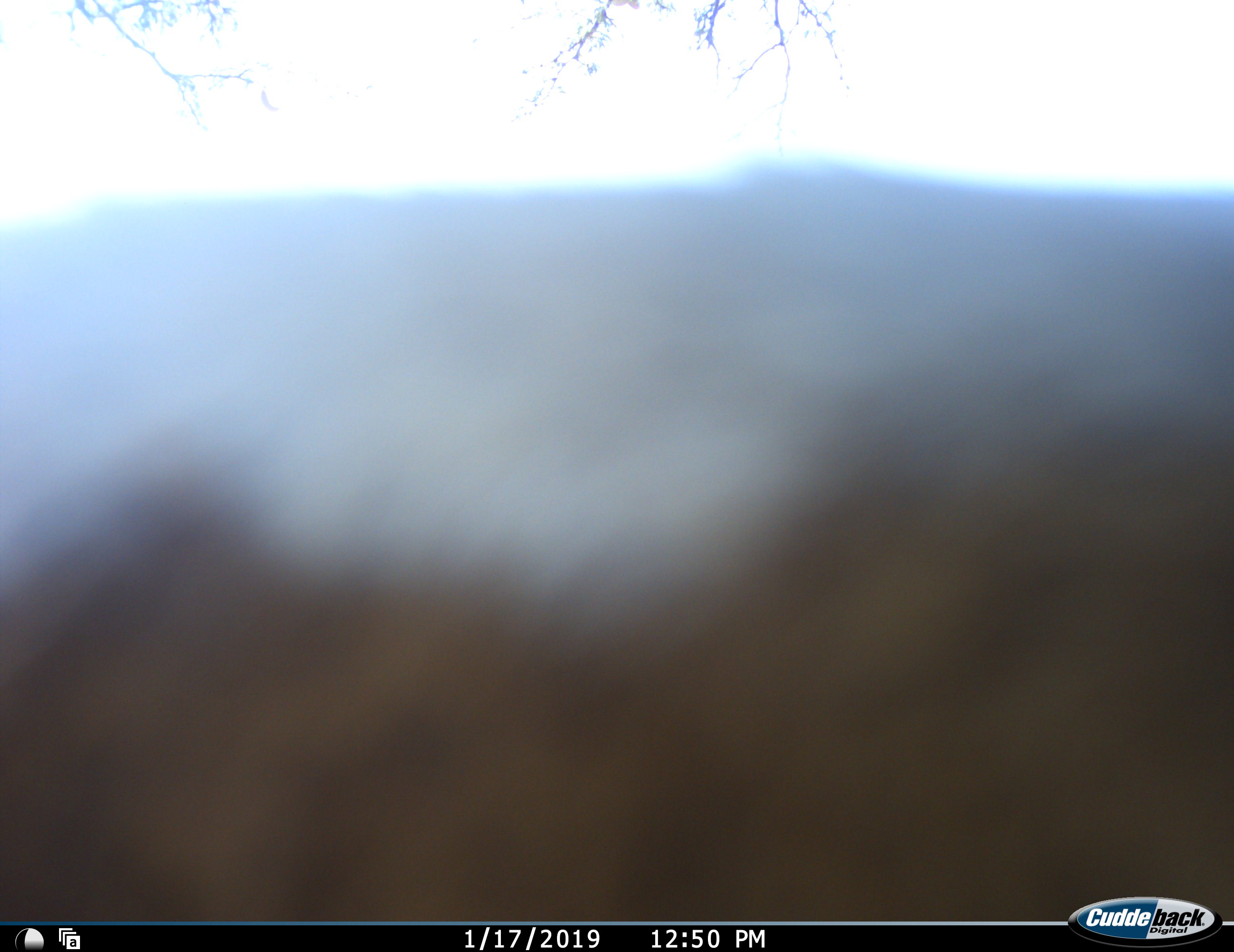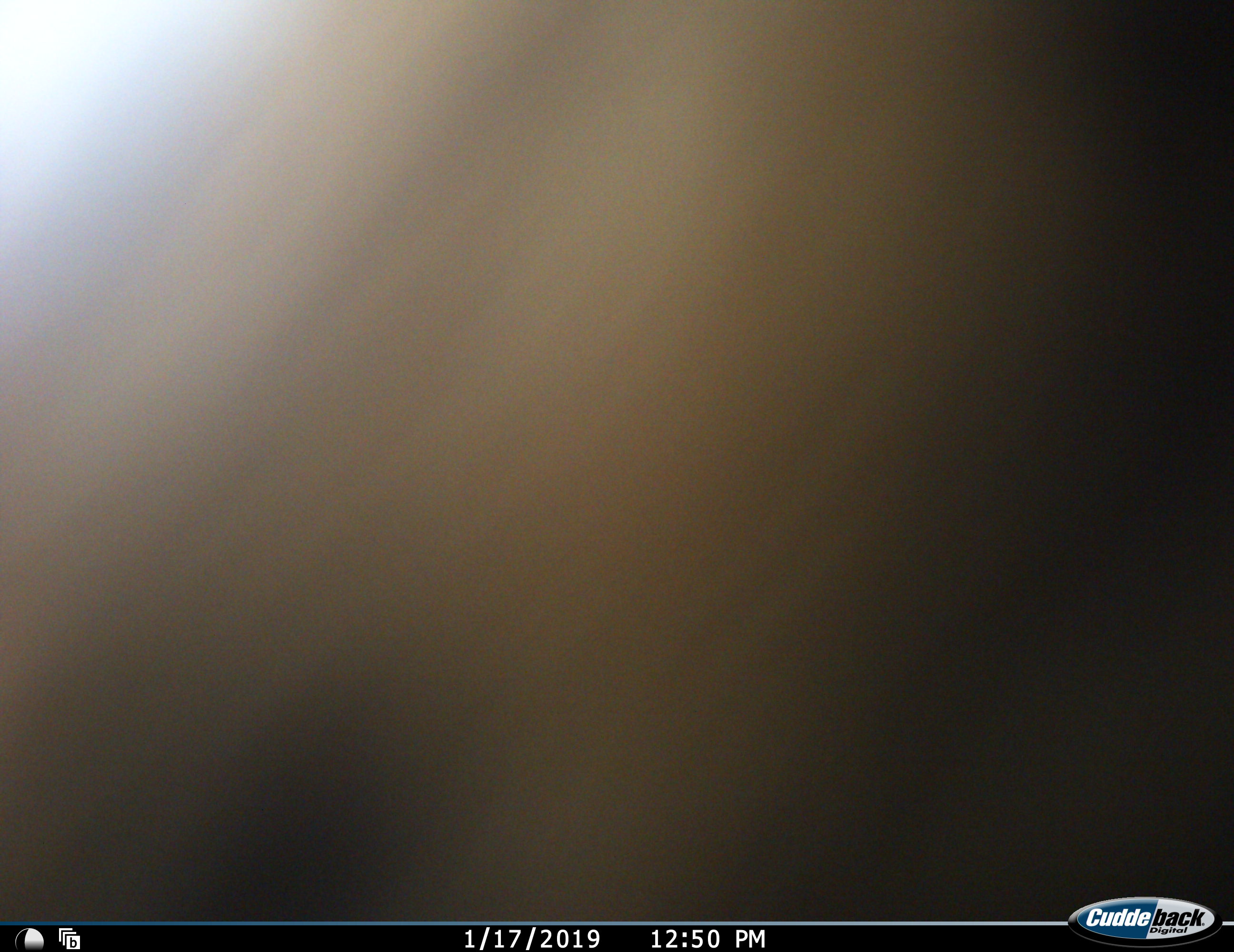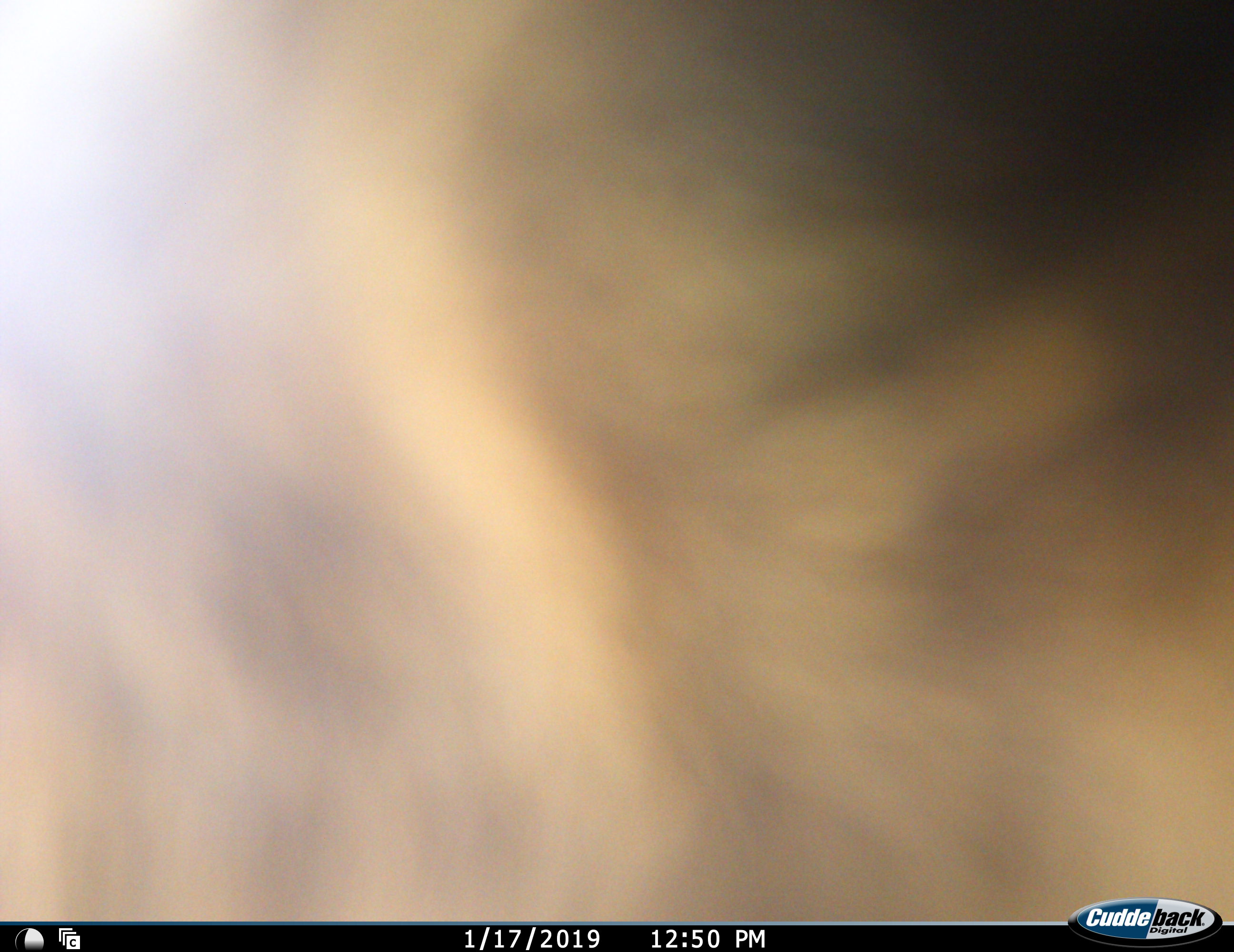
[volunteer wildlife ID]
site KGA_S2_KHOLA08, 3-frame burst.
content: unidentified animal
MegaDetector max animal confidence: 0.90